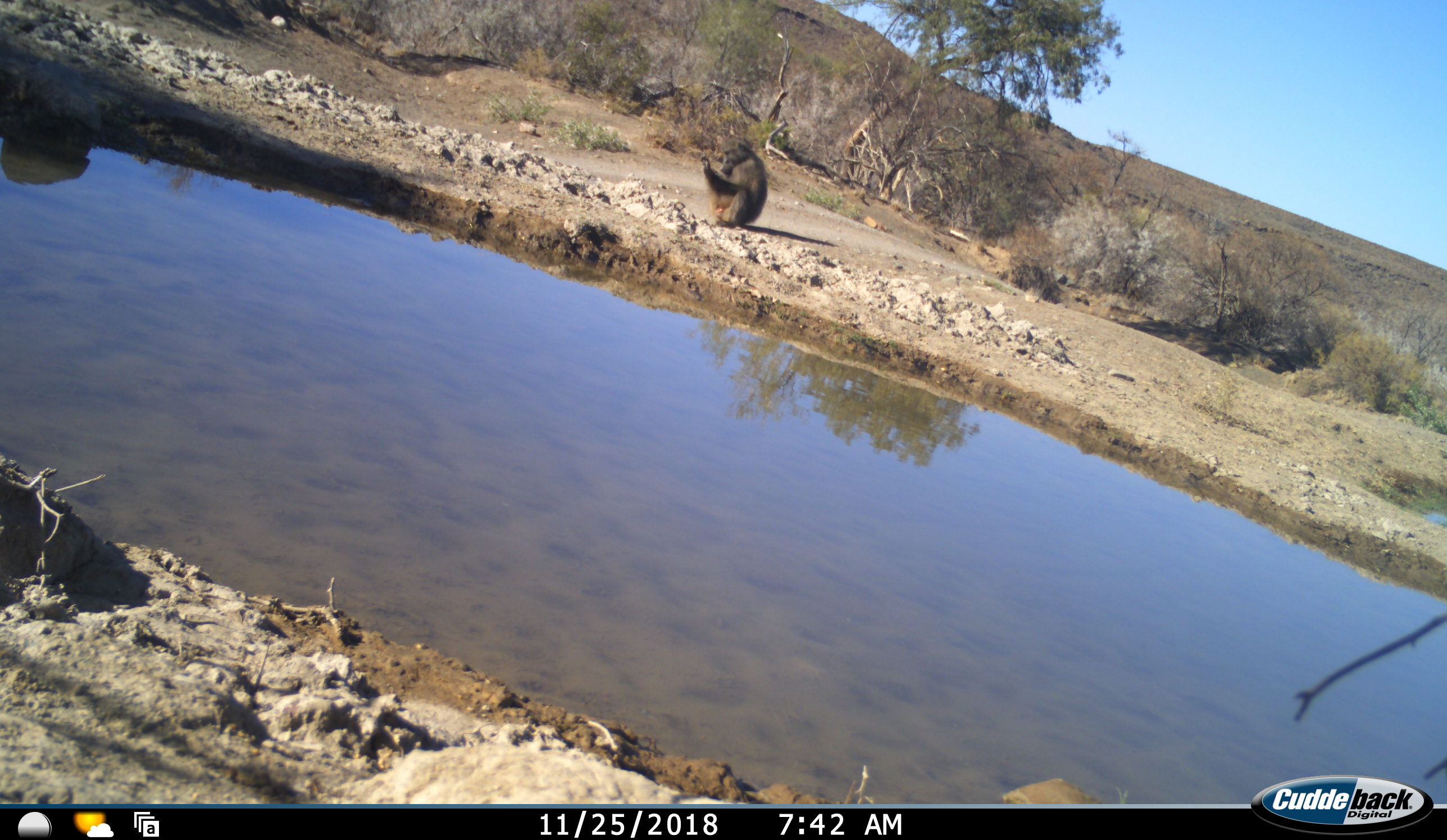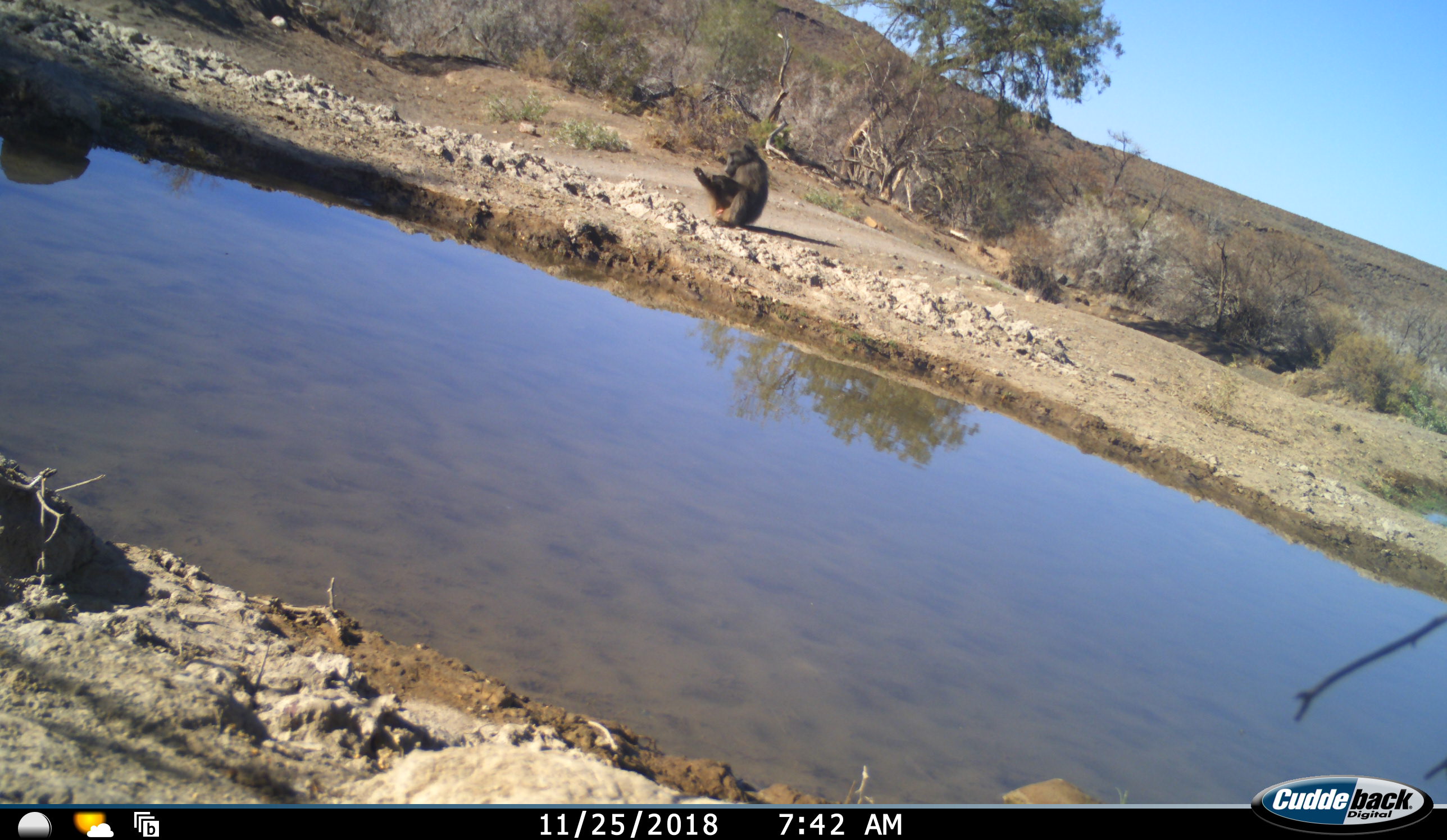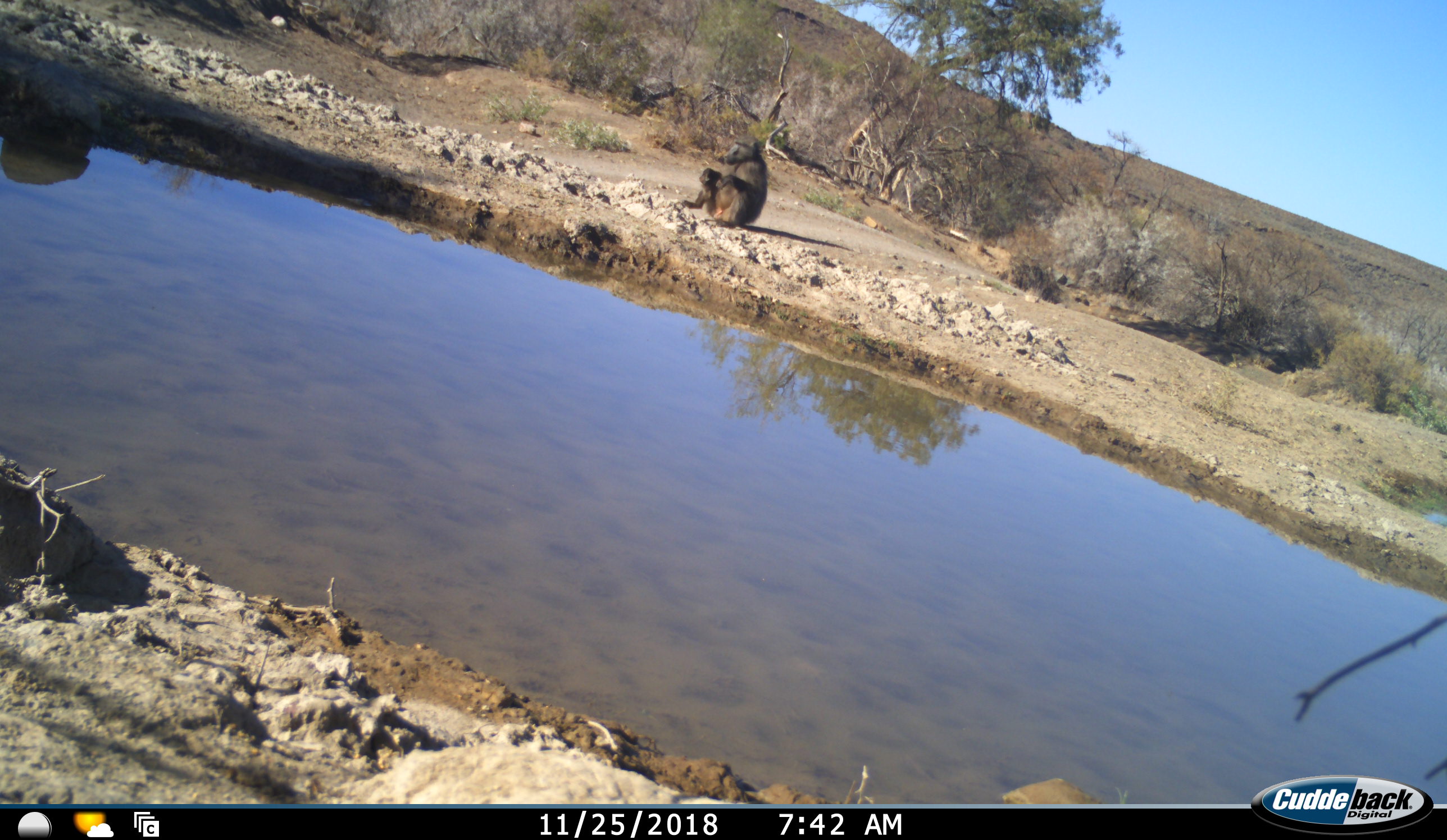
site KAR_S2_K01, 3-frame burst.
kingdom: Animalia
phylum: Chordata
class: Mammalia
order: Primates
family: Cercopithecidae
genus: Papio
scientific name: Papio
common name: baboon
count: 1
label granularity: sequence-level